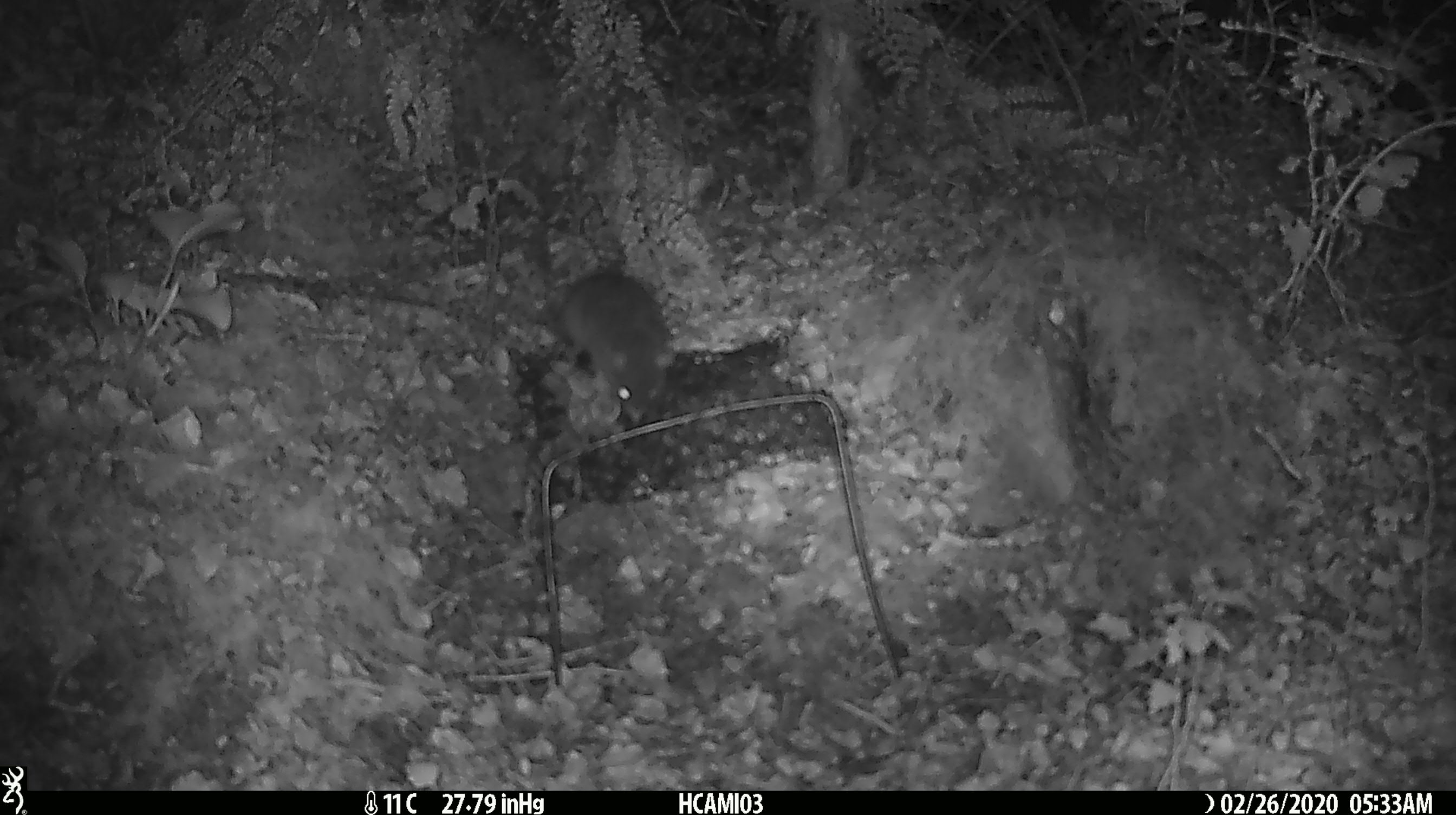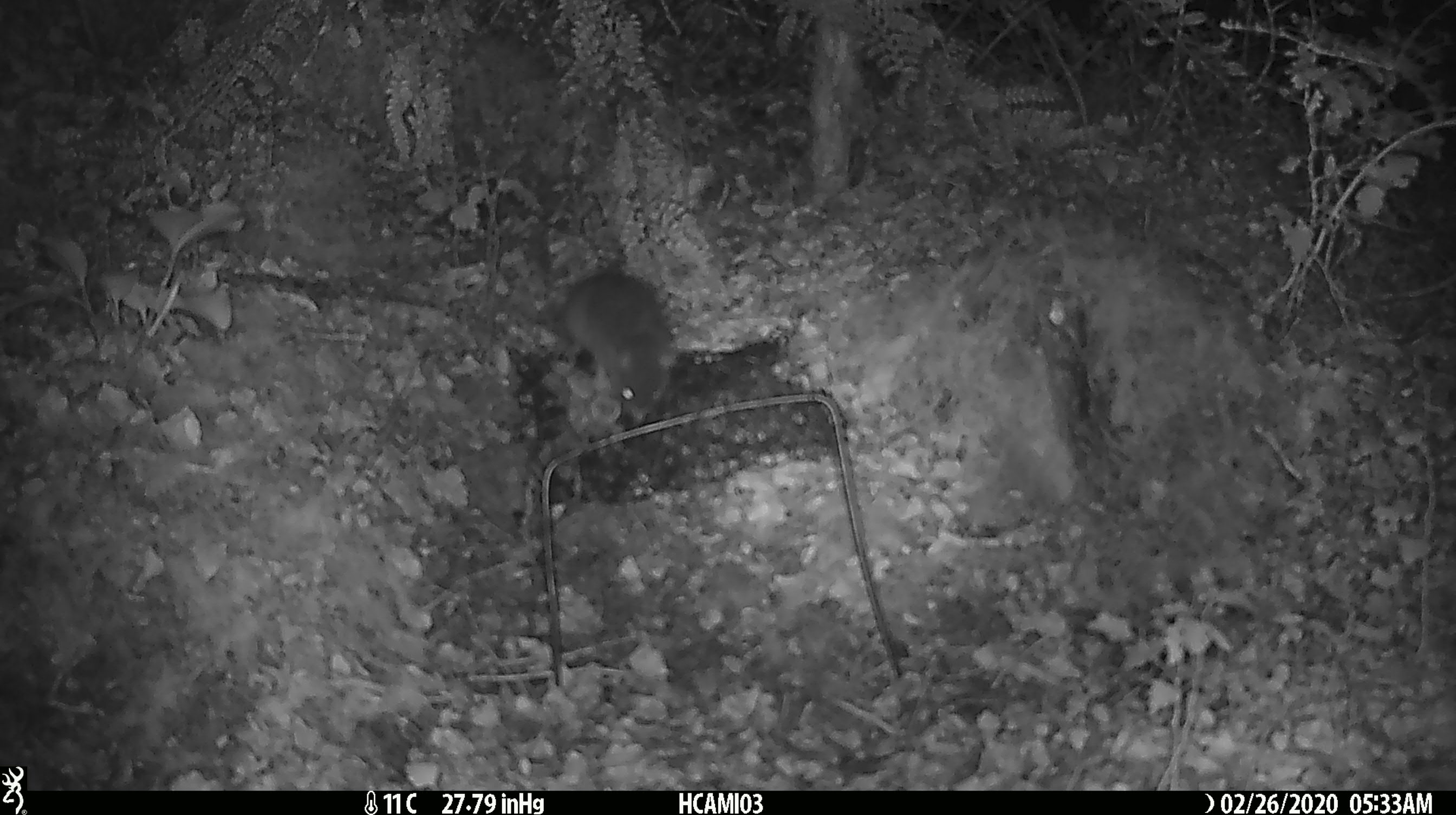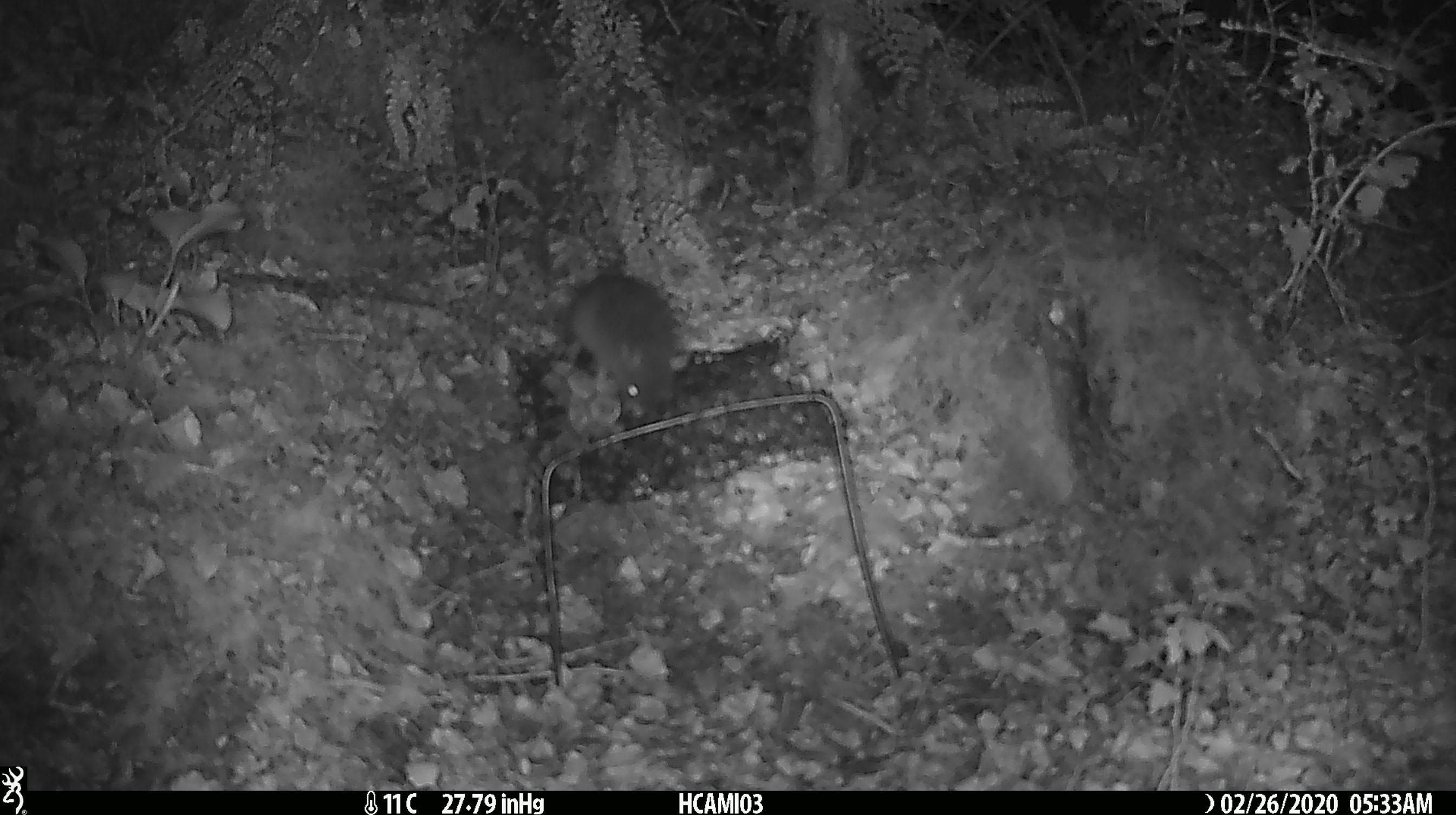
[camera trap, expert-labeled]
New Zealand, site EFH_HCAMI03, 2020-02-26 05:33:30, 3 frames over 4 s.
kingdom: Animalia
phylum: Chordata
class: Mammalia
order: Rodentia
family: Muridae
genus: Mus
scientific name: Mus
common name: mouse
Mouse (Mus).